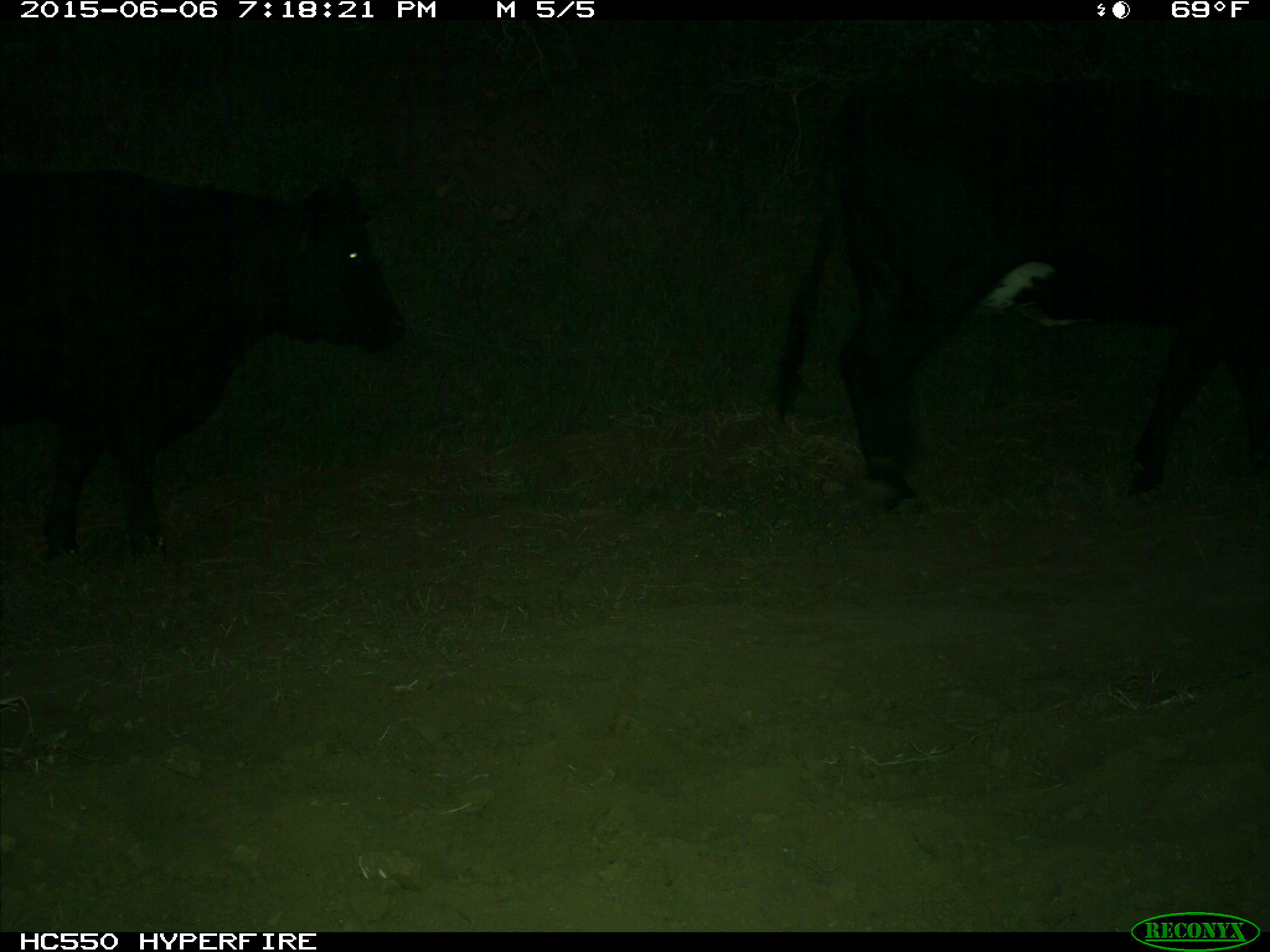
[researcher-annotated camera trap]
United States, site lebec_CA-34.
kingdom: Animalia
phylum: Chordata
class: Mammalia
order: Artiodactyla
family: Bovidae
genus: Bos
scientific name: Bos taurus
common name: domestic cow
Bos taurus (domestic cow).